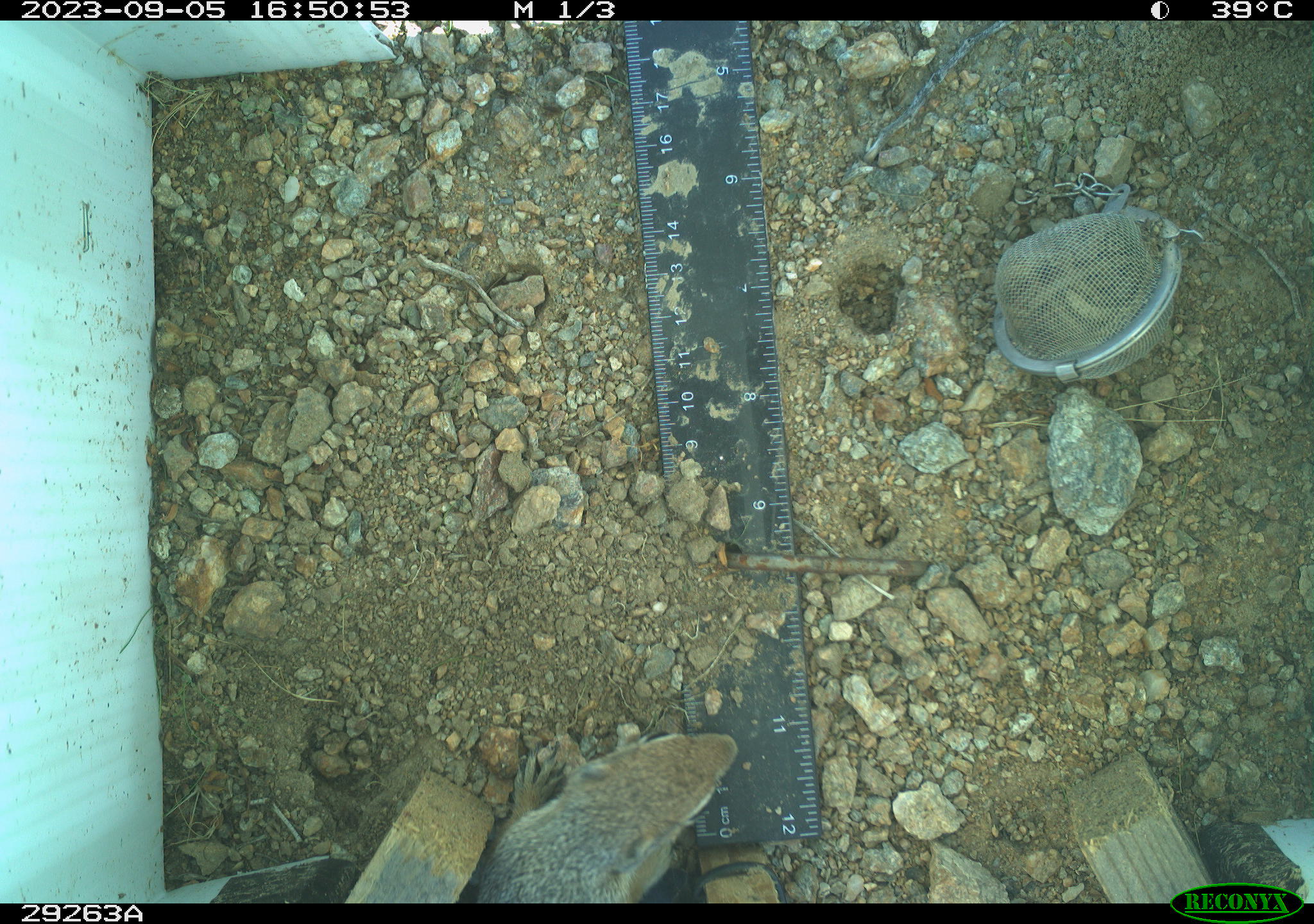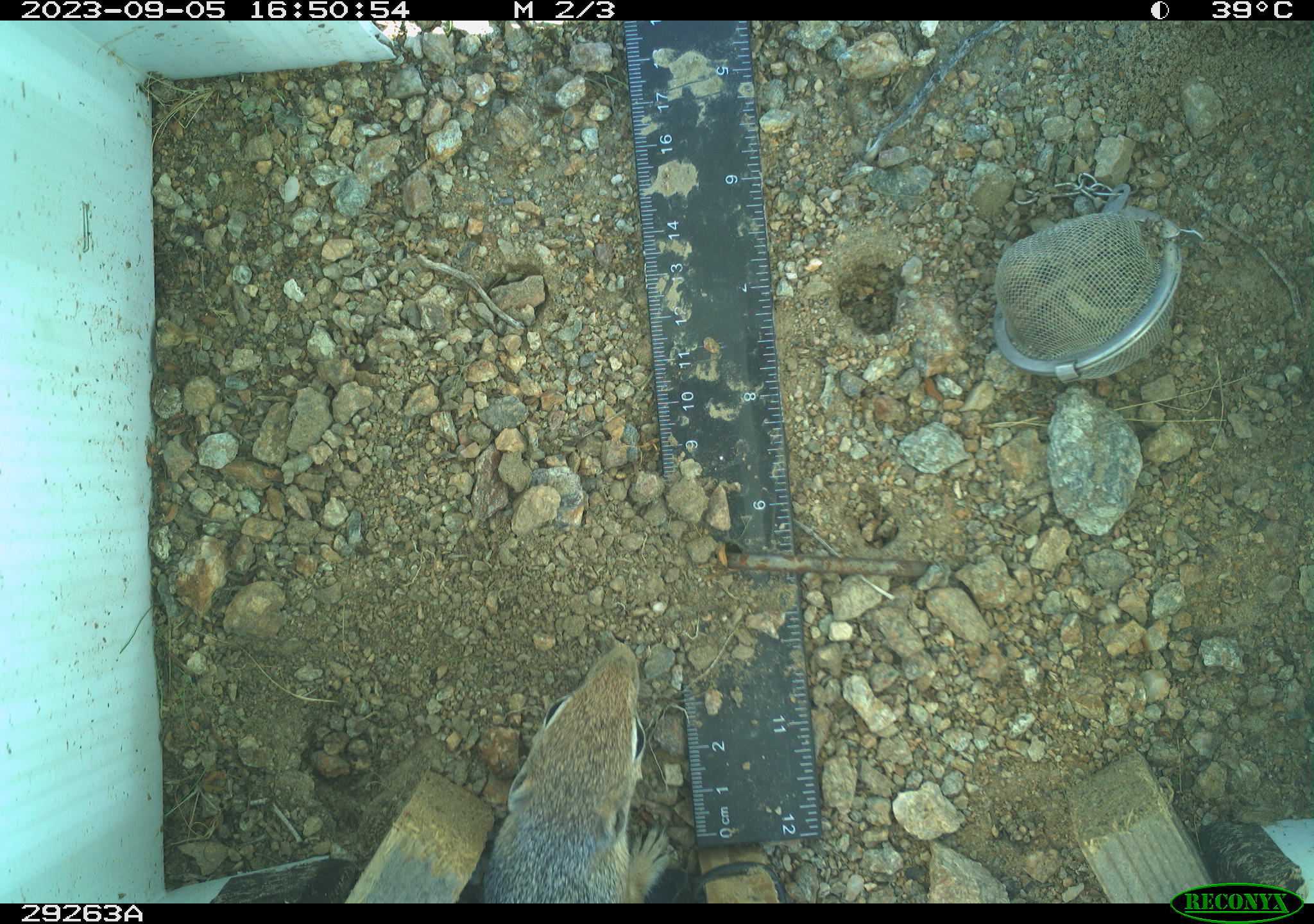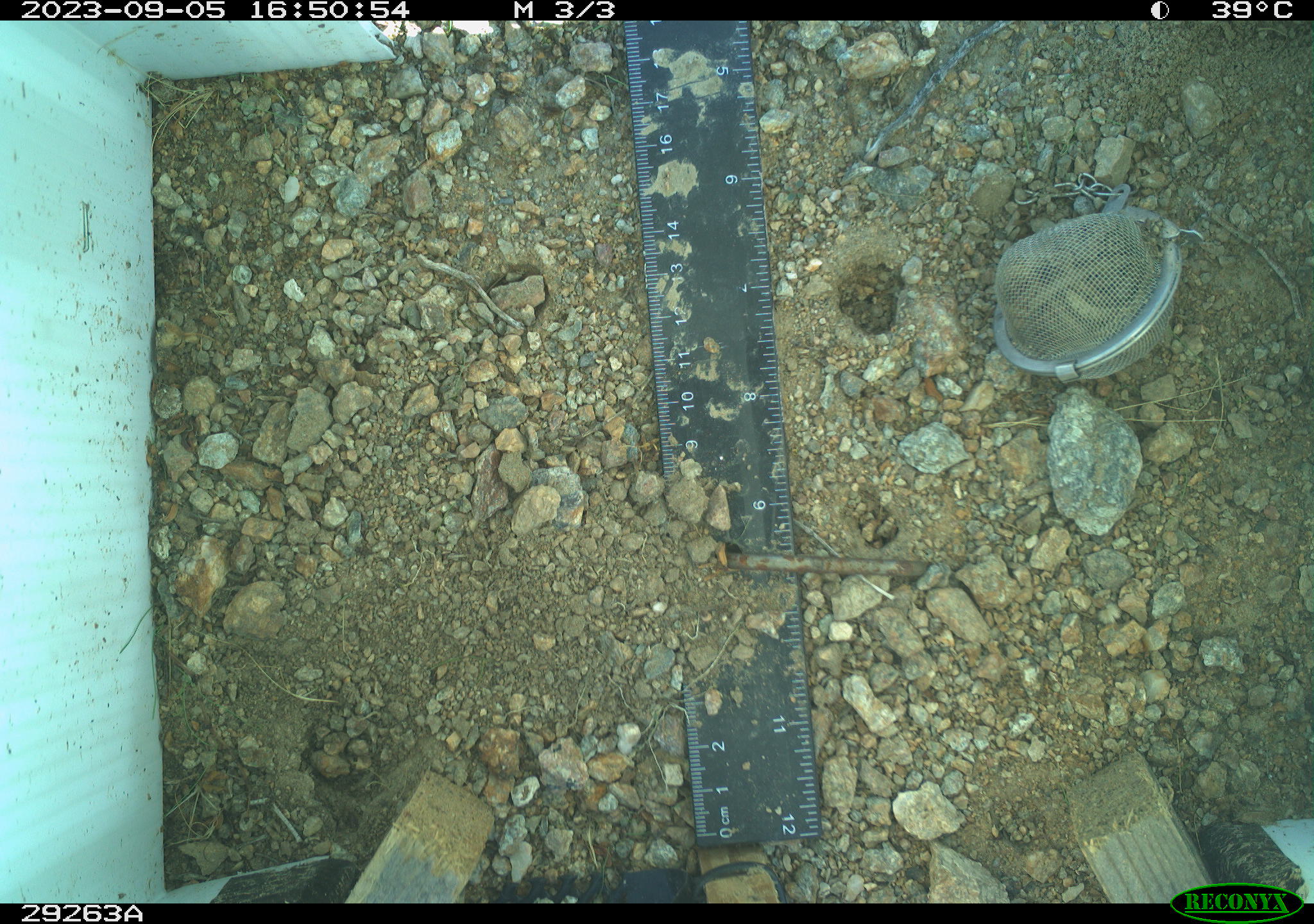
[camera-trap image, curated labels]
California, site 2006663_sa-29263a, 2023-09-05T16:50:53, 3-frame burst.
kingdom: Animalia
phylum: Chordata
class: Mammalia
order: Rodentia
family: Sciuridae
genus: Ammospermophilus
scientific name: Ammospermophilus leucurus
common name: white-tailed antelope squirrel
White-tailed antelope squirrel (Ammospermophilus leucurus).